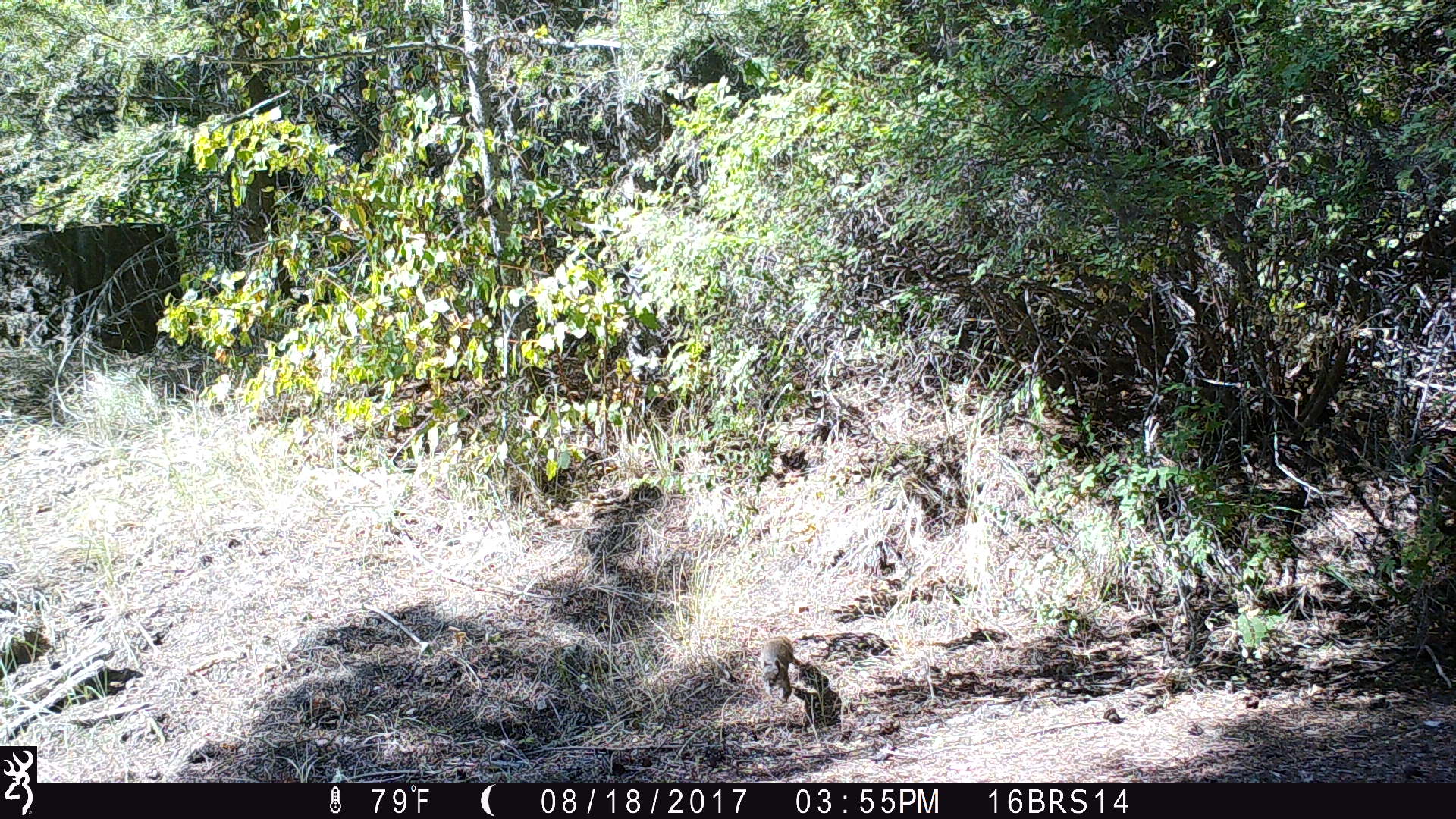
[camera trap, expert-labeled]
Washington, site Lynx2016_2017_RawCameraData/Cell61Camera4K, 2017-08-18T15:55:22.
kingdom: Animalia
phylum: Chordata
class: Mammalia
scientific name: Mammalia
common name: small mammal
Small mammal (Mammalia). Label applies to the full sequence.